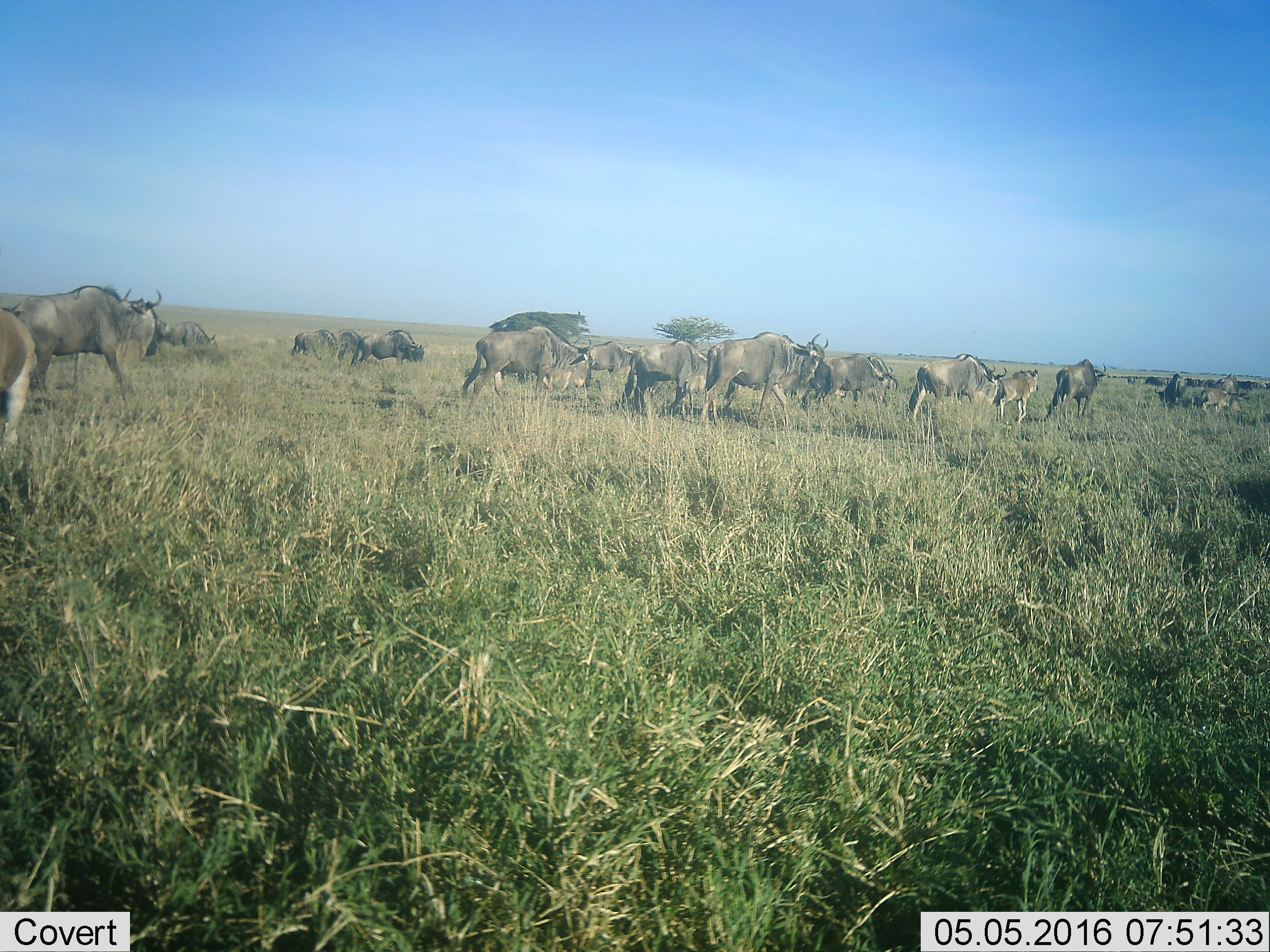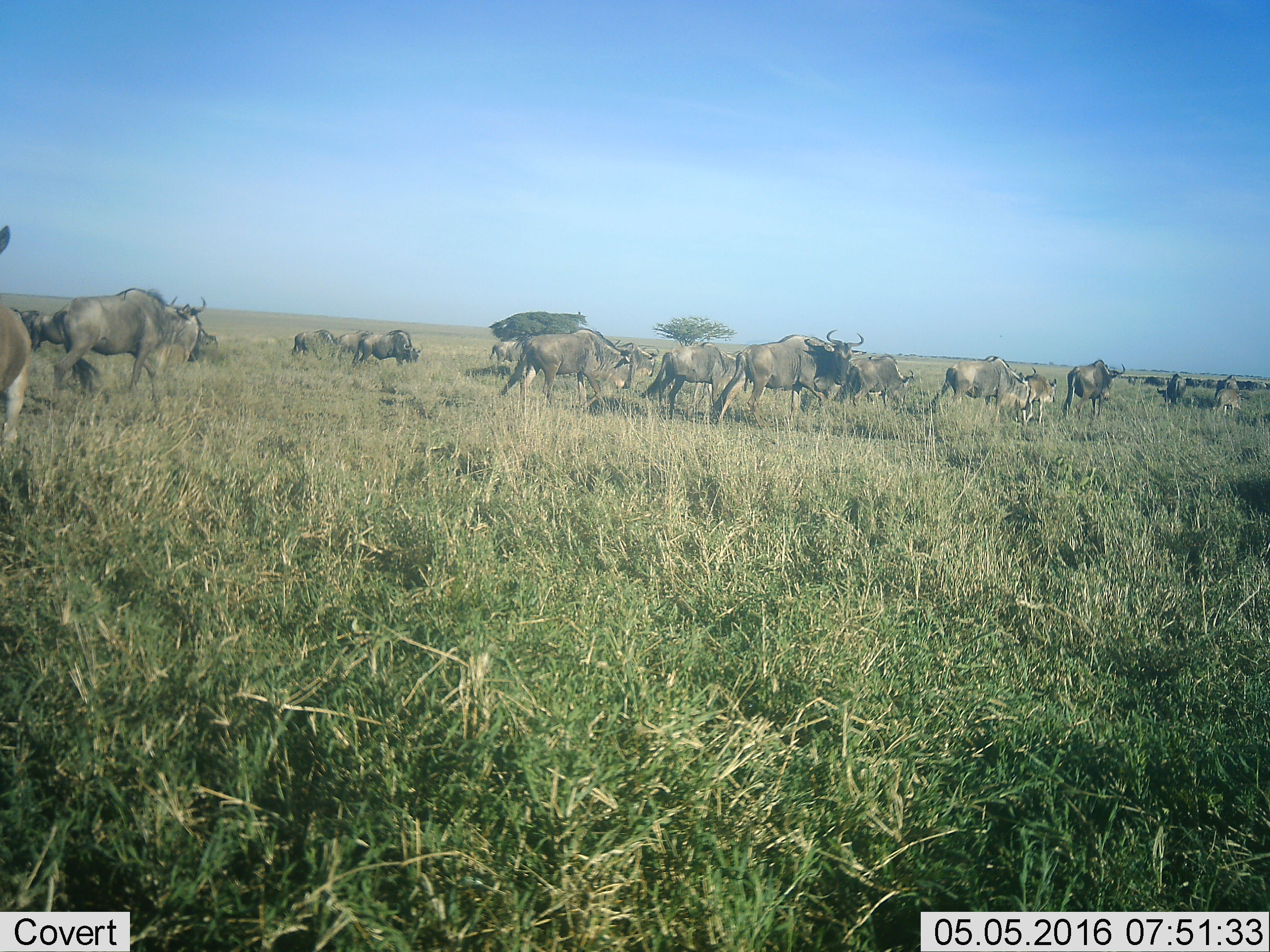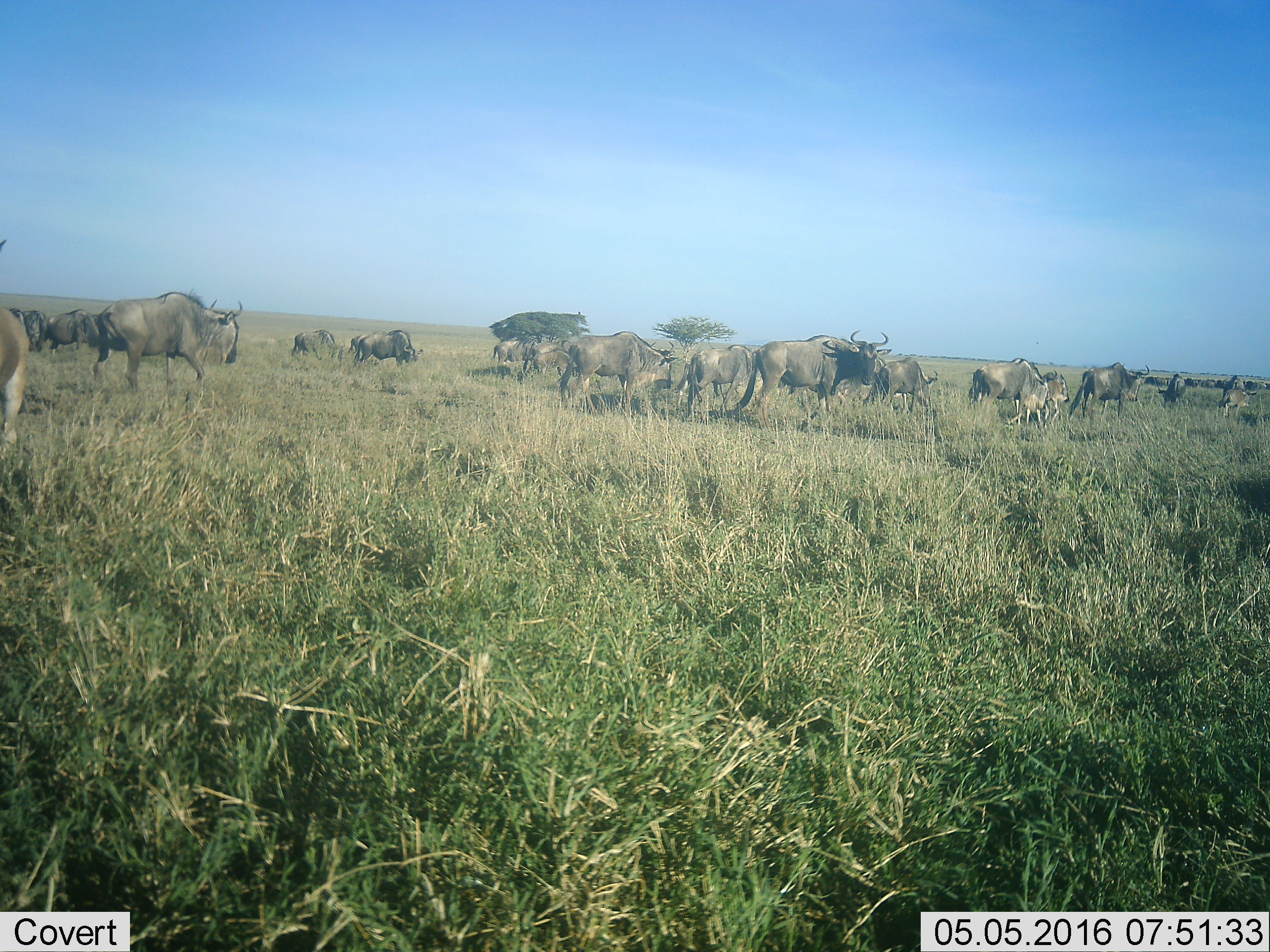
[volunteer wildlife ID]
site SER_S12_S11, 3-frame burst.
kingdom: Animalia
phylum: Chordata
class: Mammalia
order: Artiodactyla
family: Bovidae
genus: Connochaetes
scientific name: Connochaetes taurinus taurinus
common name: blue wildebeest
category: wildebeestblue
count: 11-50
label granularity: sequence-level